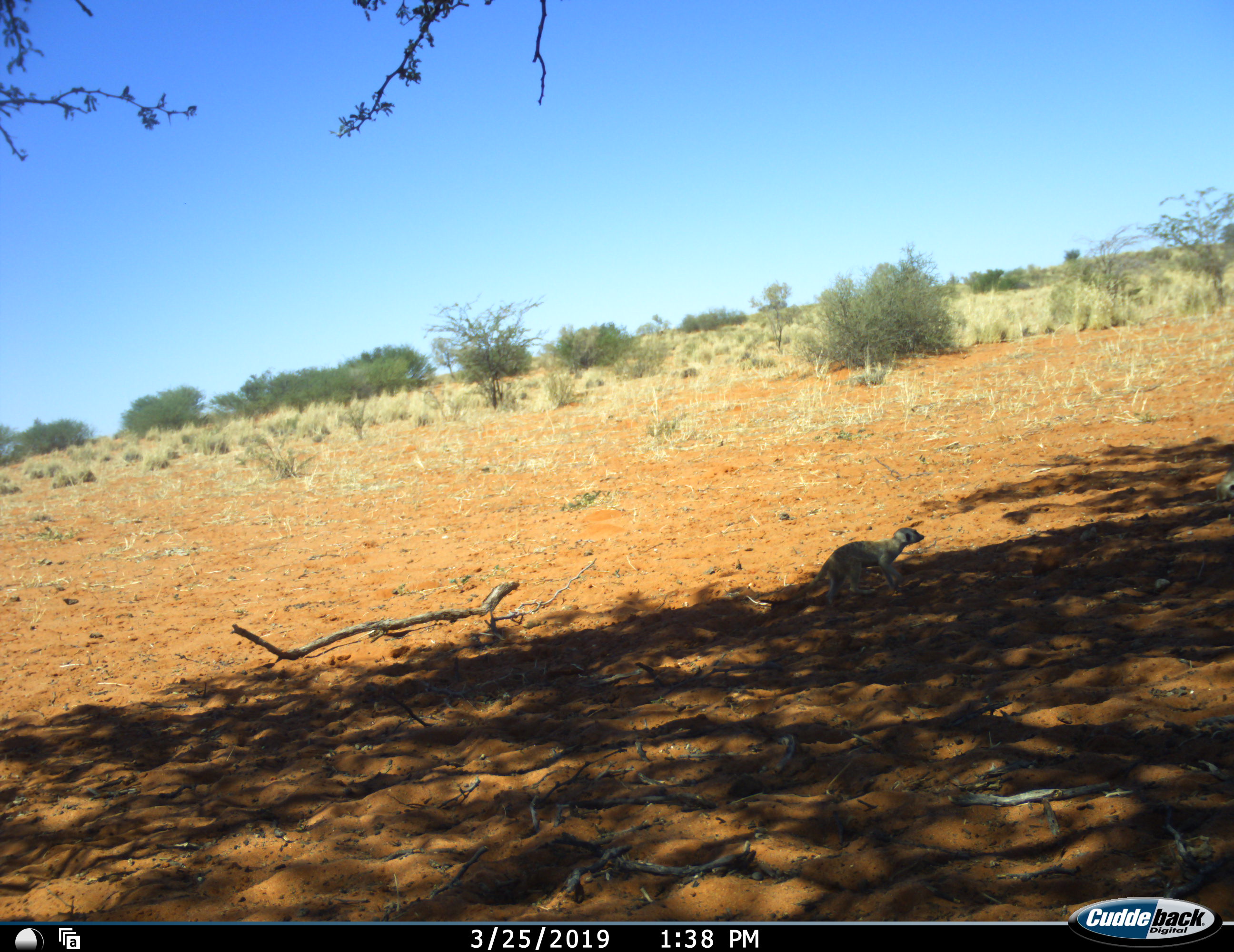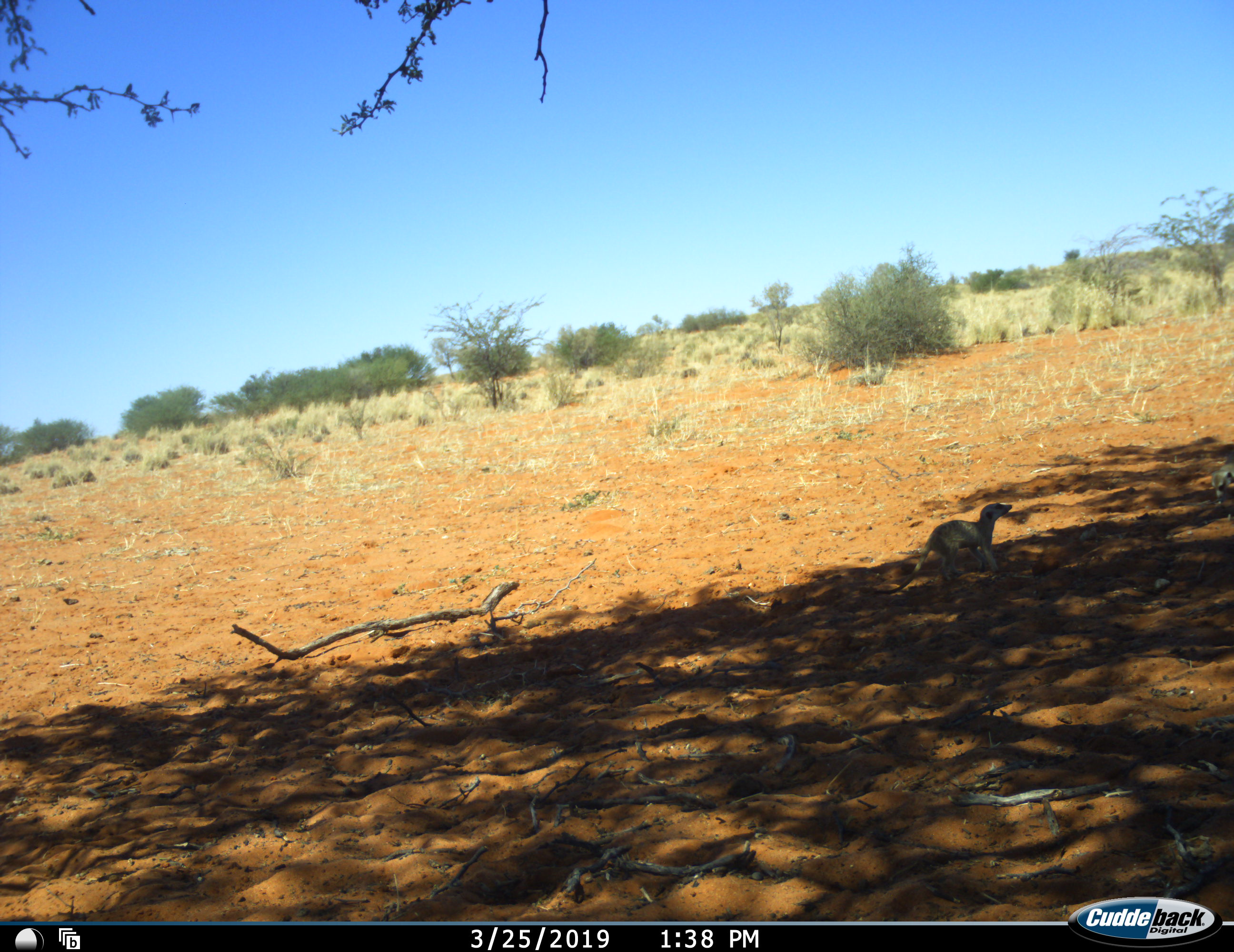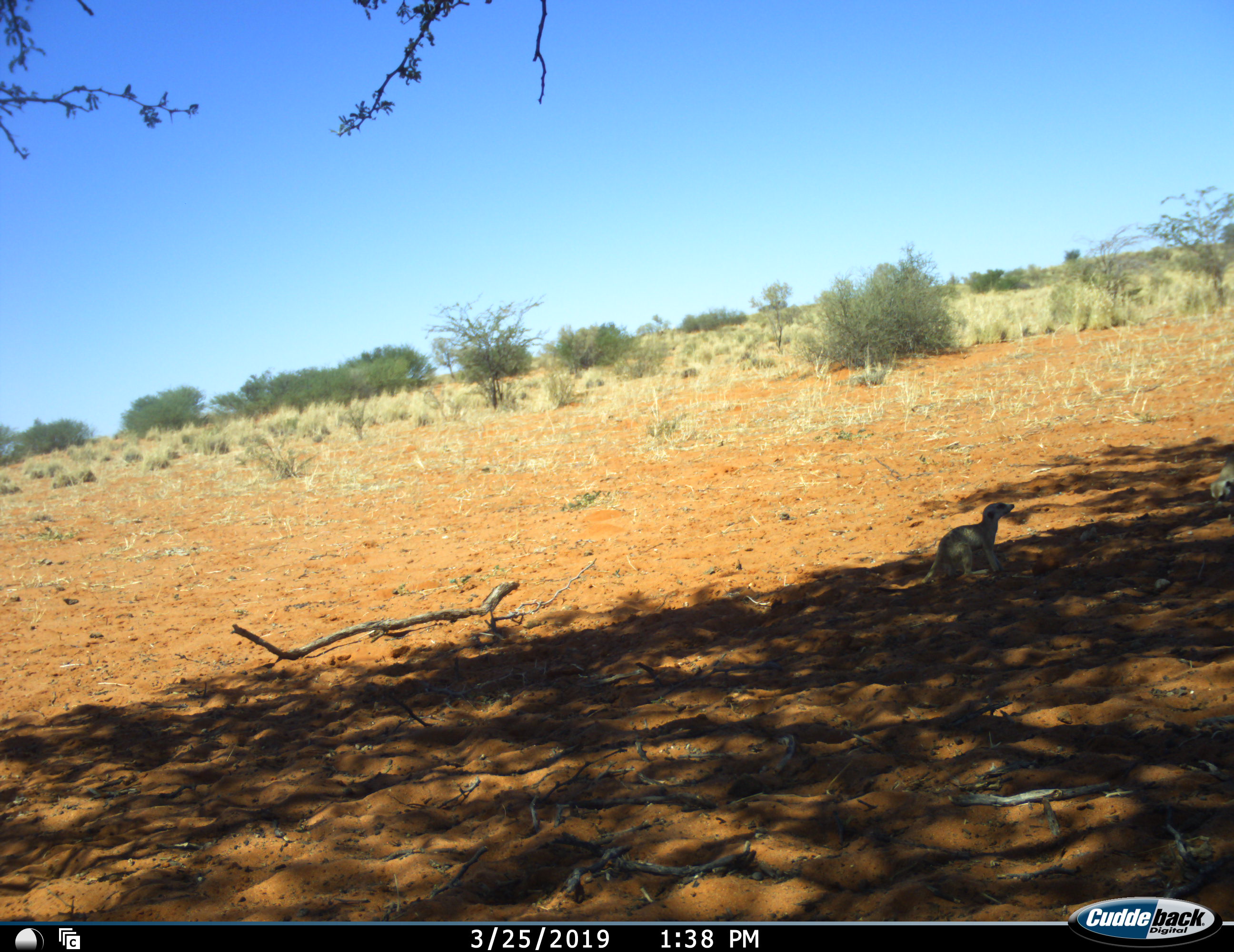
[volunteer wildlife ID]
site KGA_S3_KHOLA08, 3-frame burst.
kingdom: Animalia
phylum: Chordata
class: Mammalia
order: Carnivora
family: Herpestidae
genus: Suricata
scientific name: Suricata suricatta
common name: meerkat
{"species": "meerkat (Suricata suricatta)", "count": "2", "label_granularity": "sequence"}